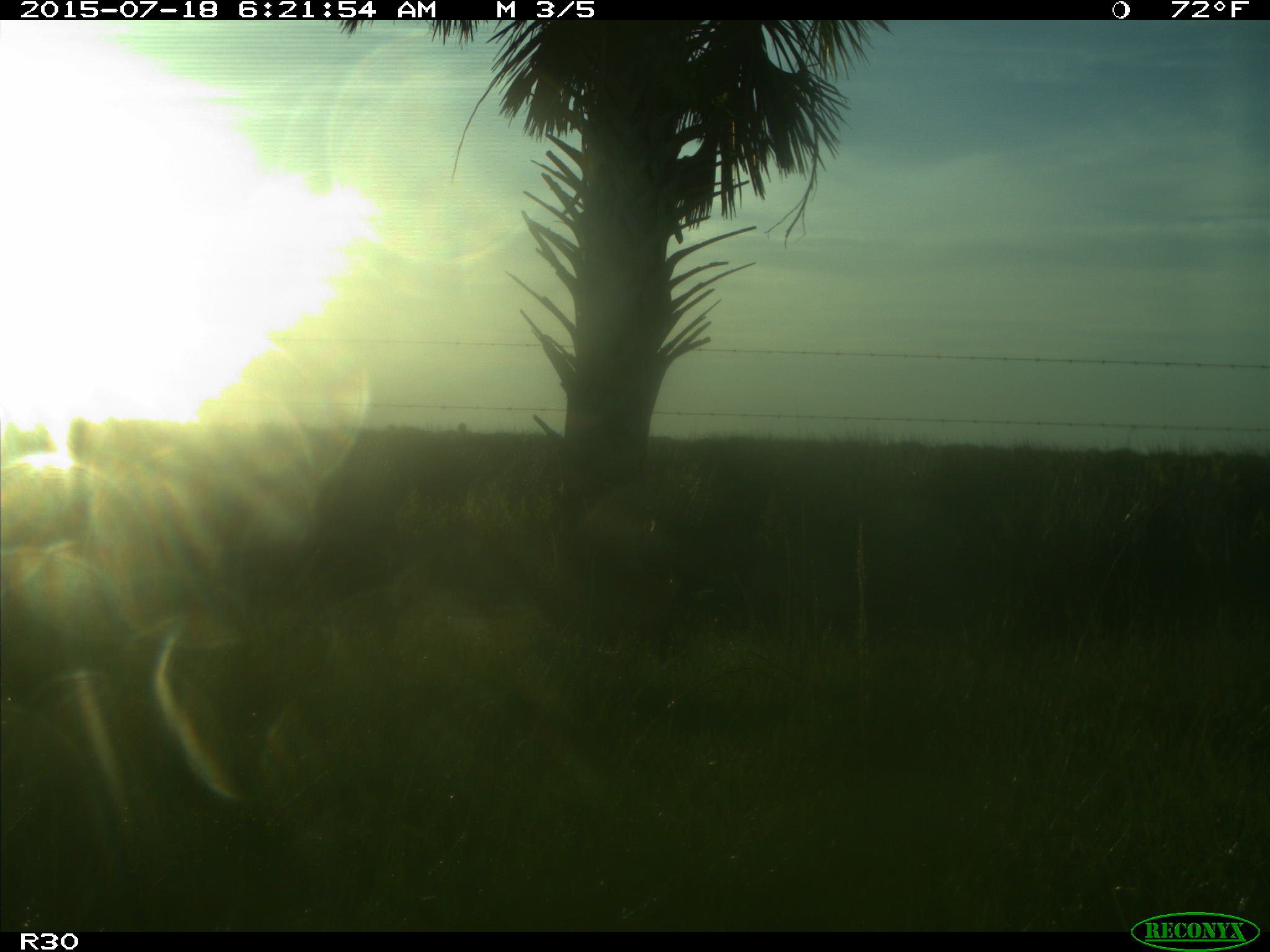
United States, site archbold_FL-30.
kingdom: Animalia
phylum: Chordata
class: Mammalia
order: Artiodactyla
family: Bovidae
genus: Bos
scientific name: Bos taurus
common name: domestic cow